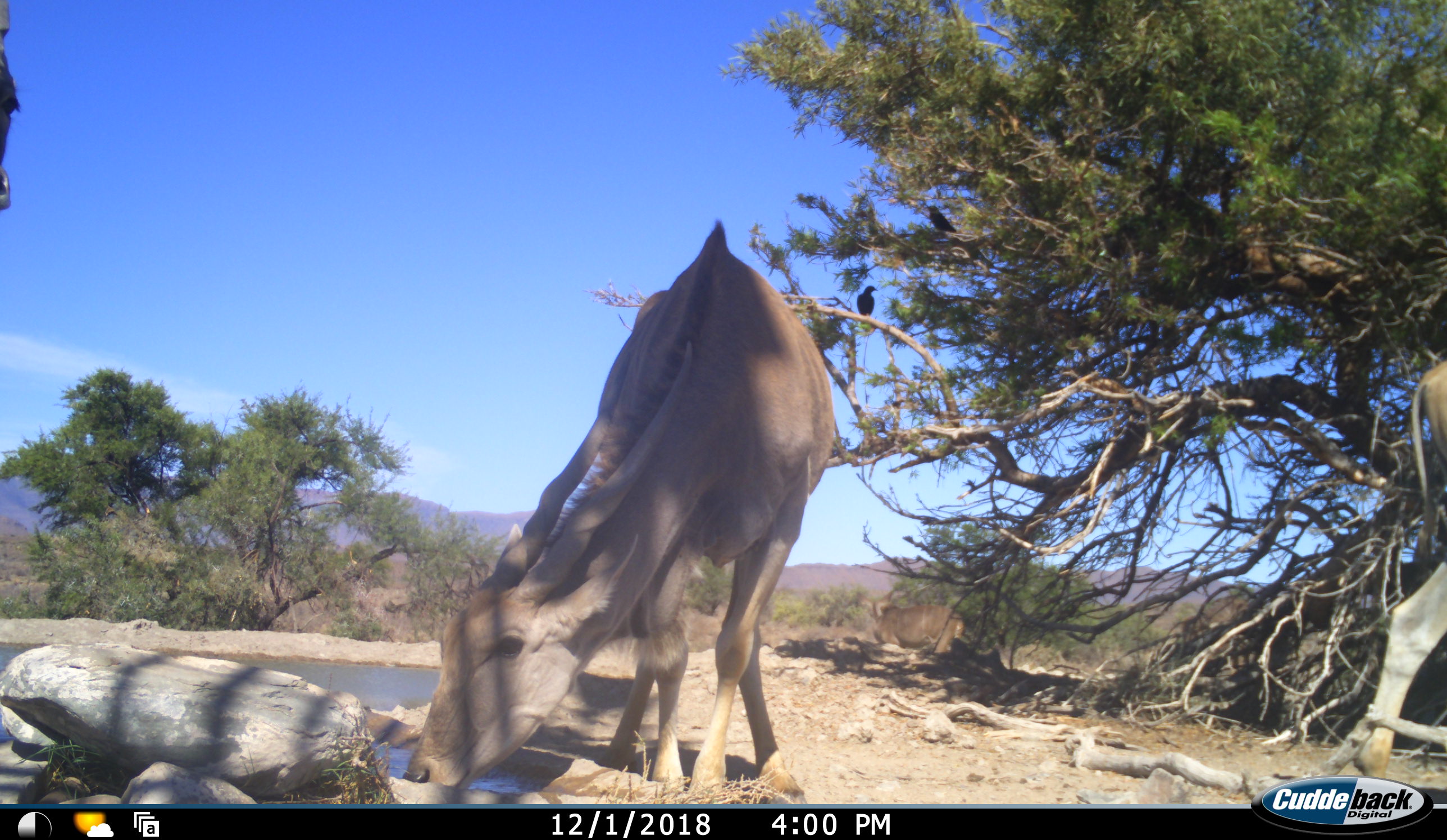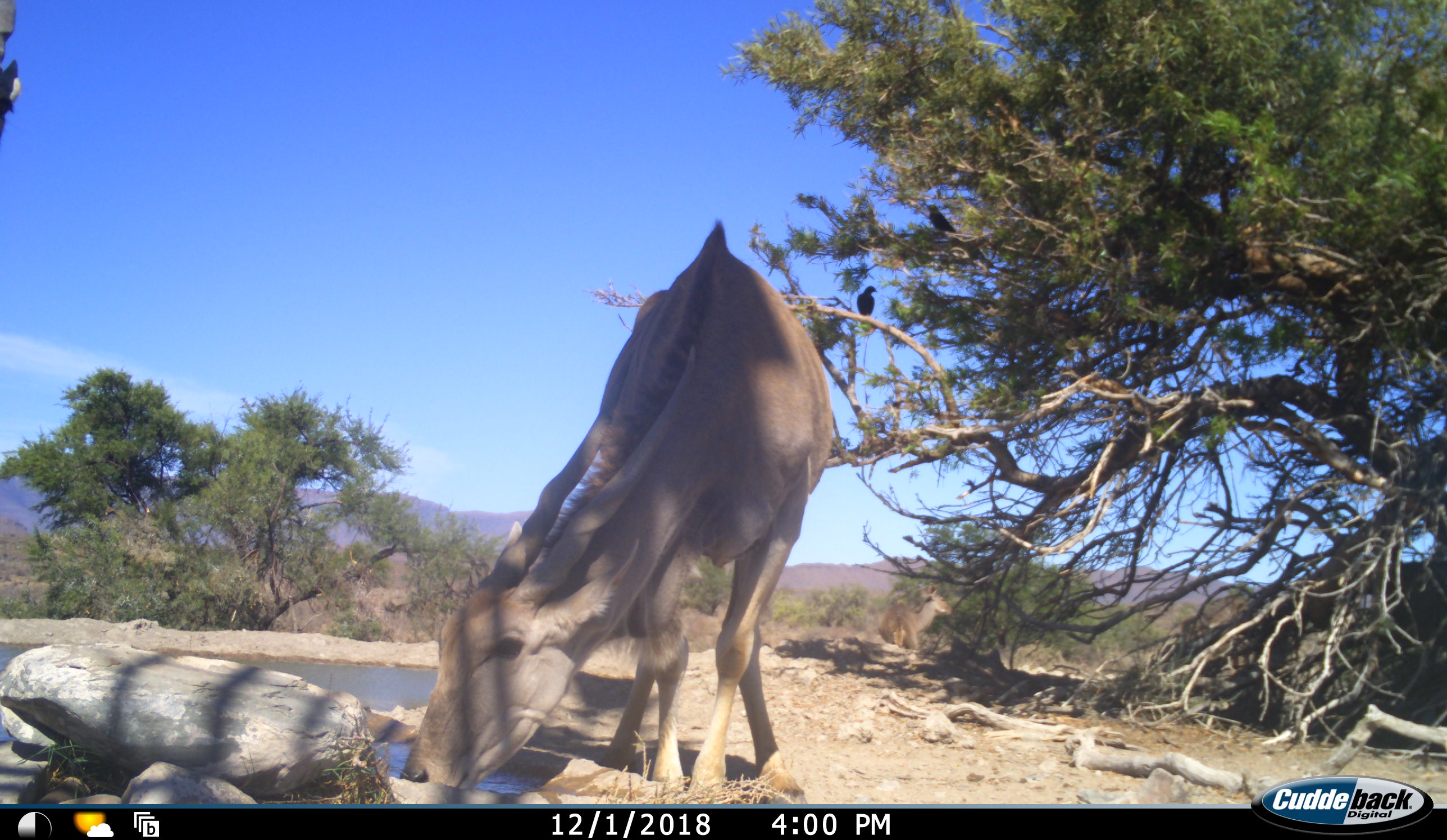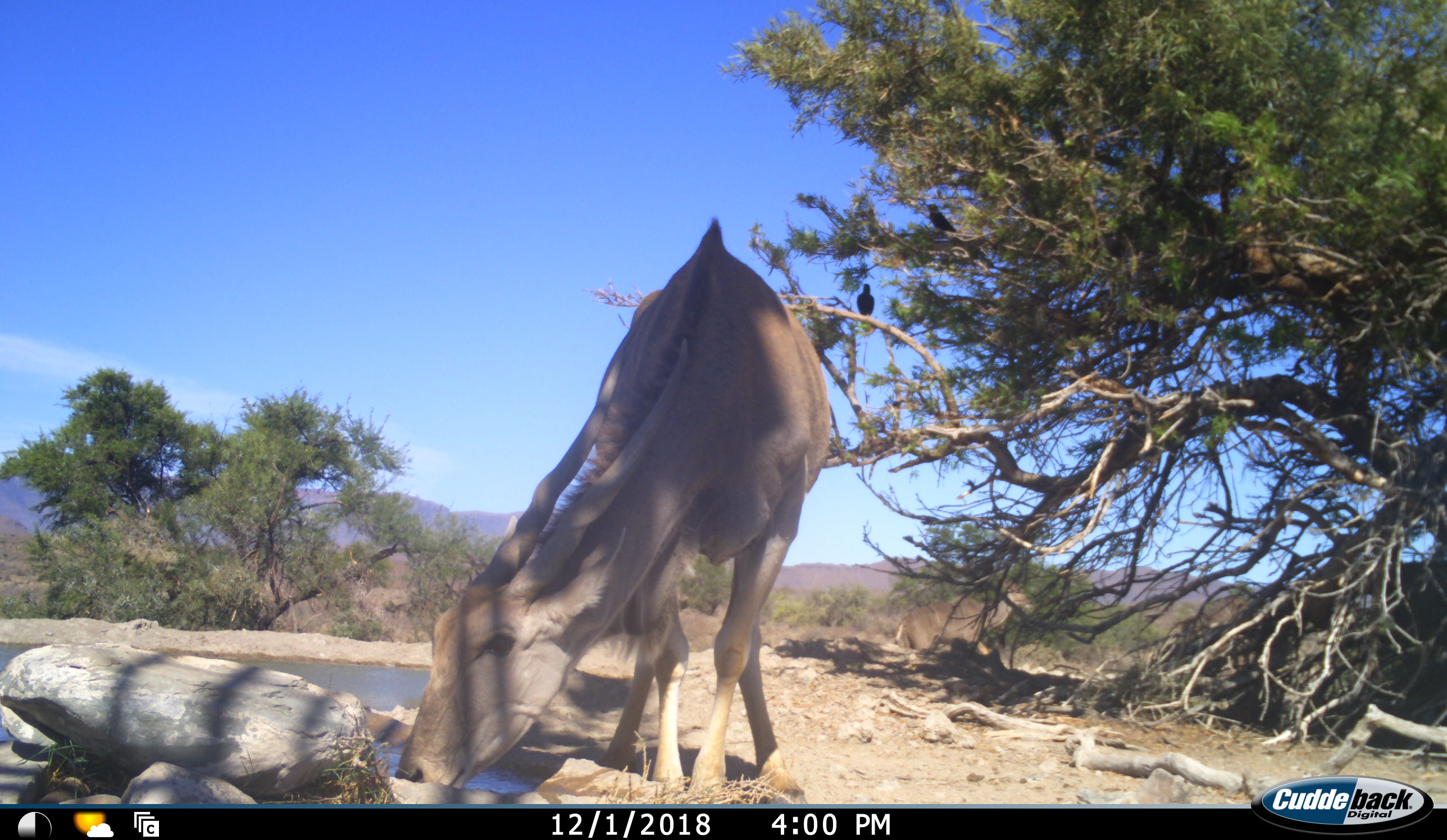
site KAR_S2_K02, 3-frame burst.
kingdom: Animalia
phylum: Chordata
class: Mammalia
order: Artiodactyla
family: Bovidae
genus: Tragelaphus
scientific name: Tragelaphus oryx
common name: eland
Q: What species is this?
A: Eland (Tragelaphus oryx).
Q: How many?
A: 3.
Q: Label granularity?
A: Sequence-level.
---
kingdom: Animalia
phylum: Chordata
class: Mammalia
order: Artiodactyla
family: Bovidae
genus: Tragelaphus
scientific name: Tragelaphus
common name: kudu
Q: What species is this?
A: Kudu (Tragelaphus).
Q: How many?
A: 1.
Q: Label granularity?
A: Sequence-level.